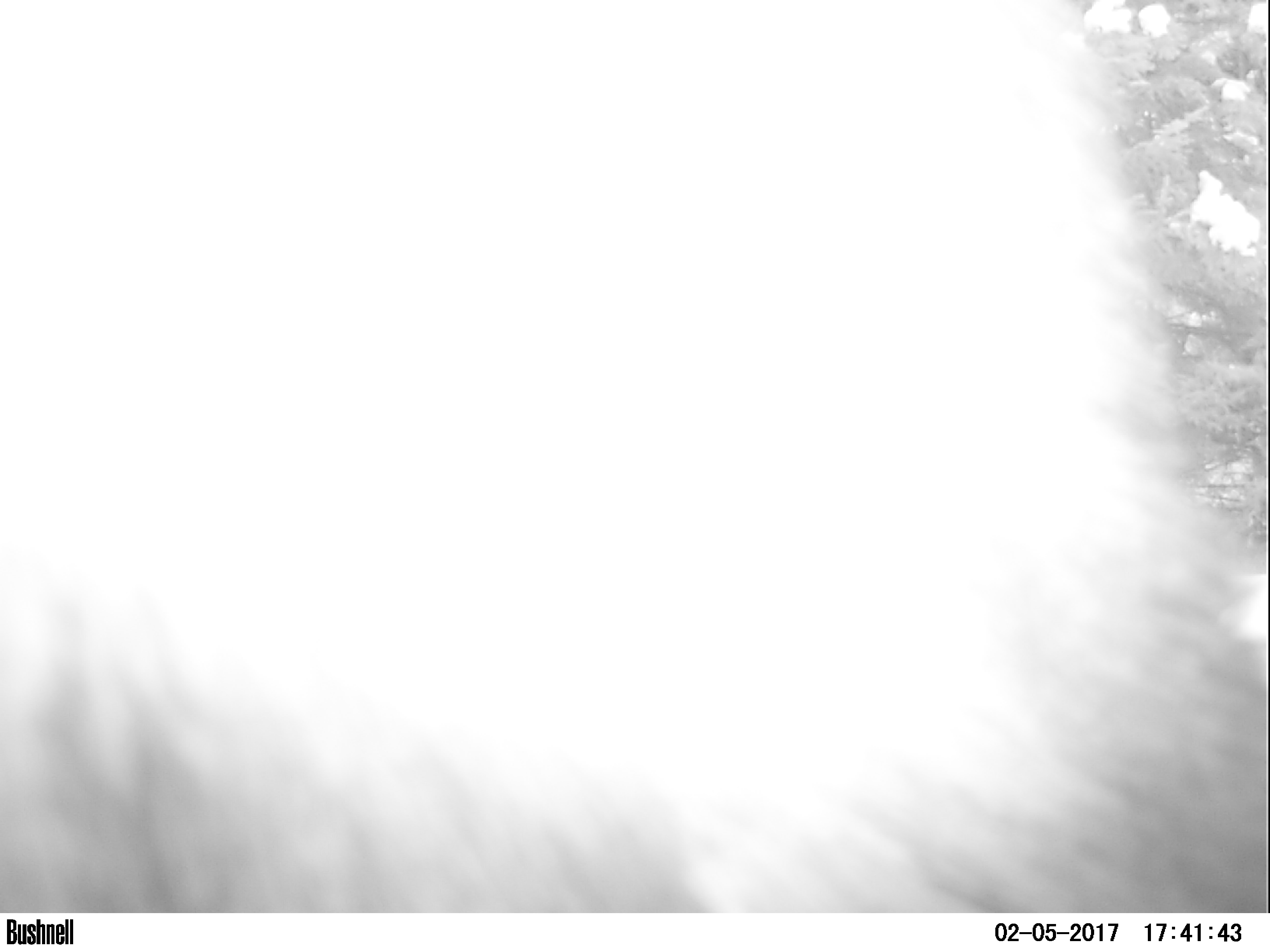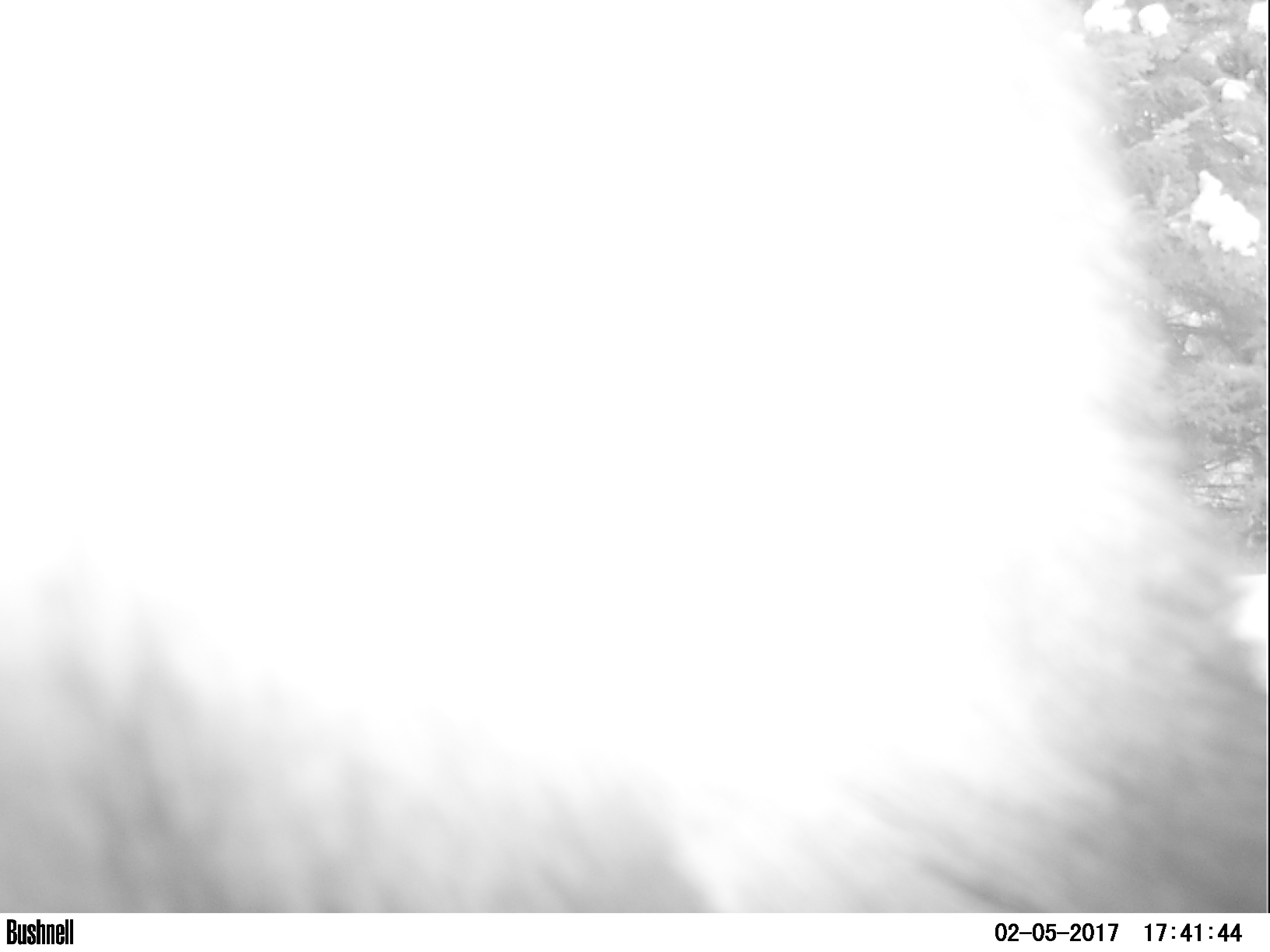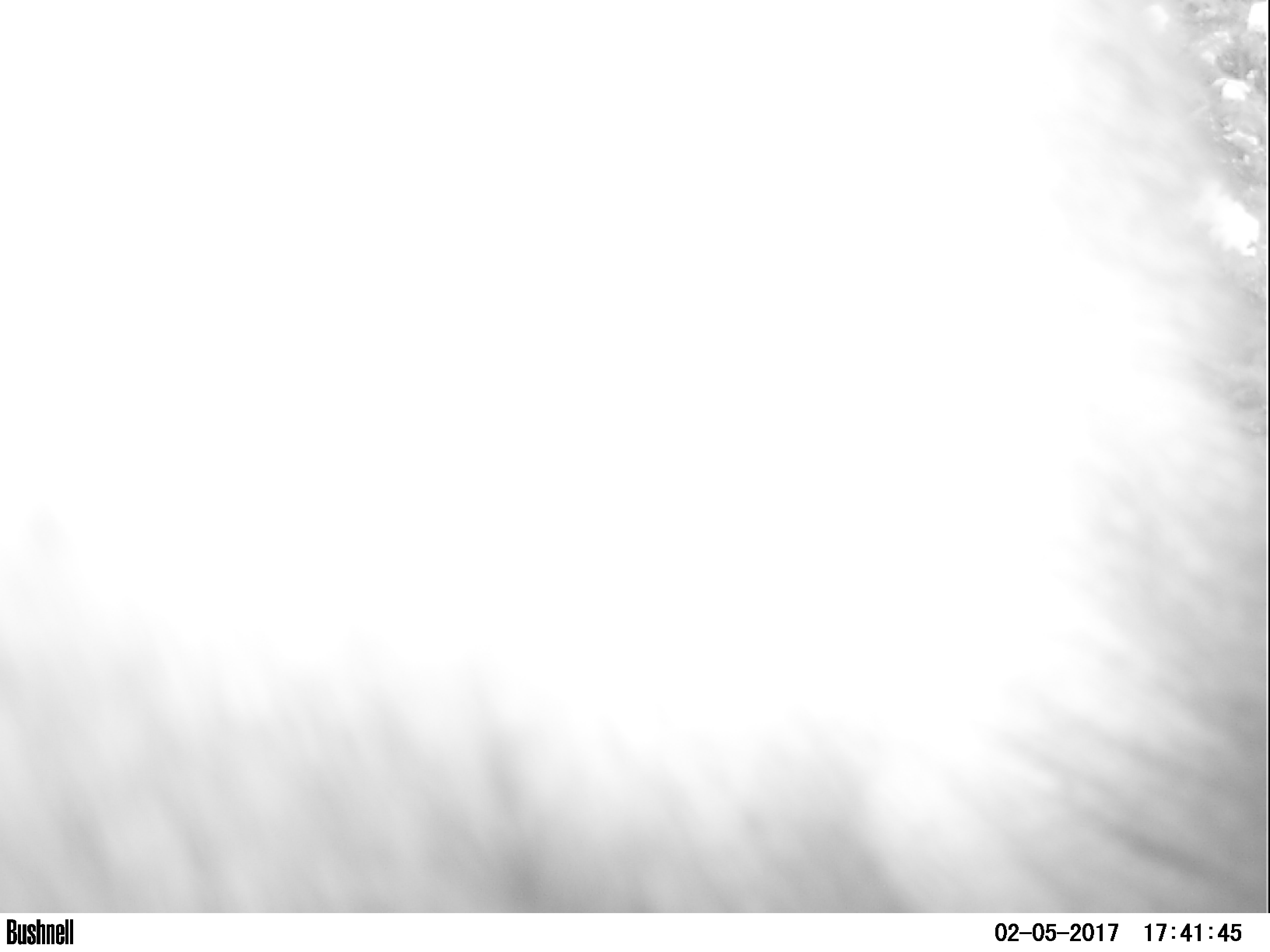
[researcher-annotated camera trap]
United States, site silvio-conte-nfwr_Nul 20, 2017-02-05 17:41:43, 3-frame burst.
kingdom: Animalia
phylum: Chordata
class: Mammalia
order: Artiodactyla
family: Cervidae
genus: Alces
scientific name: Alces alces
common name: moose